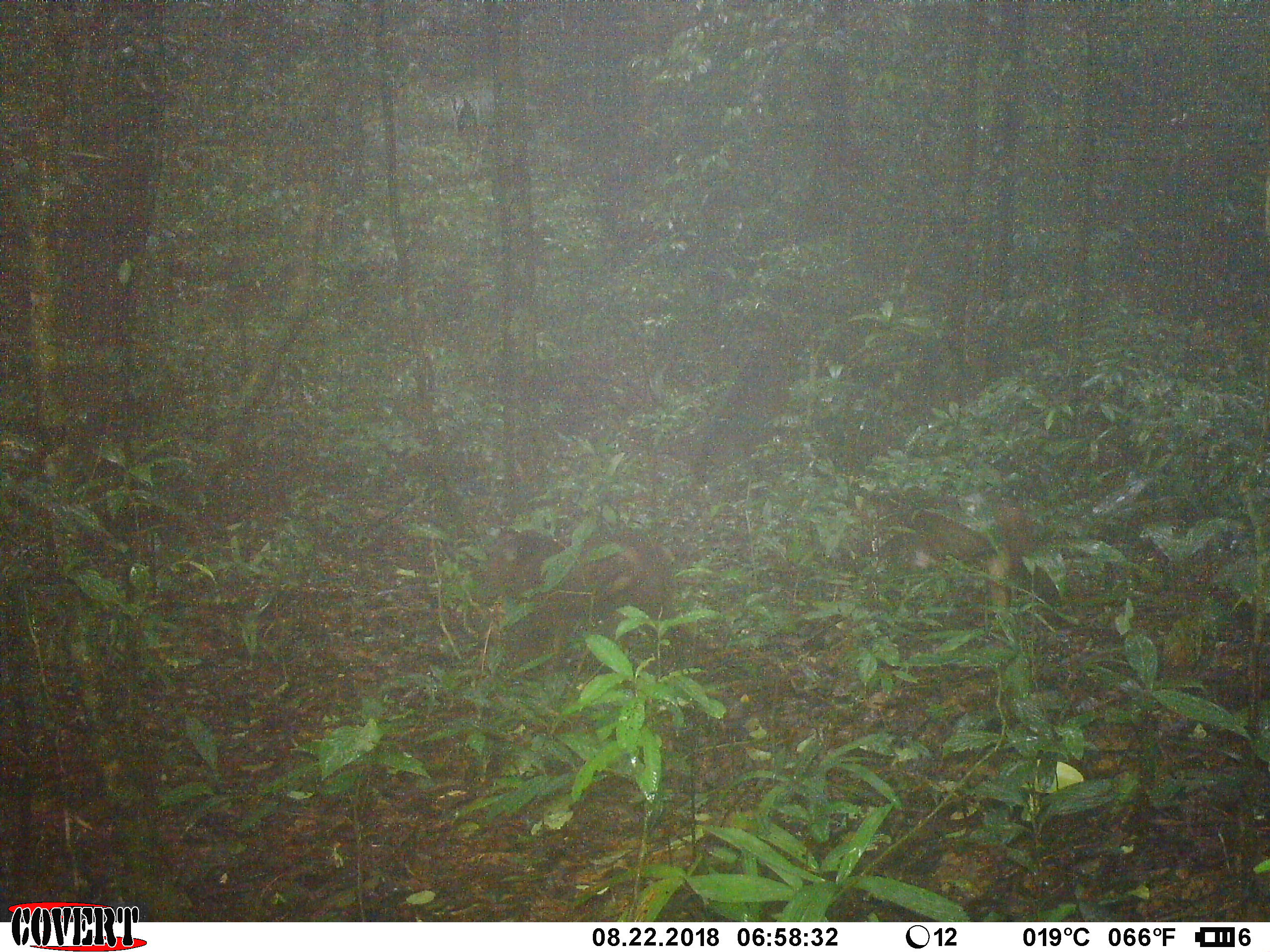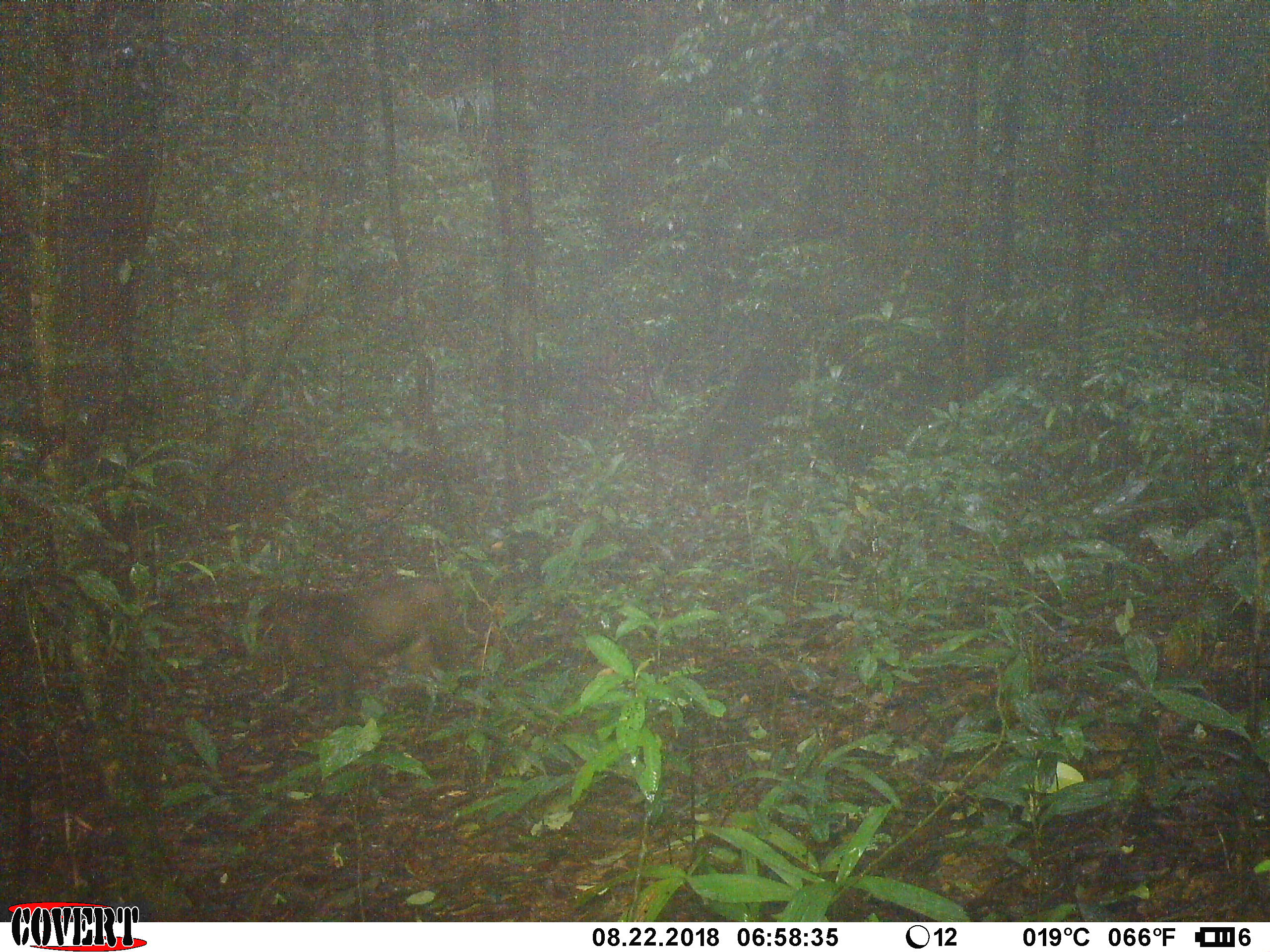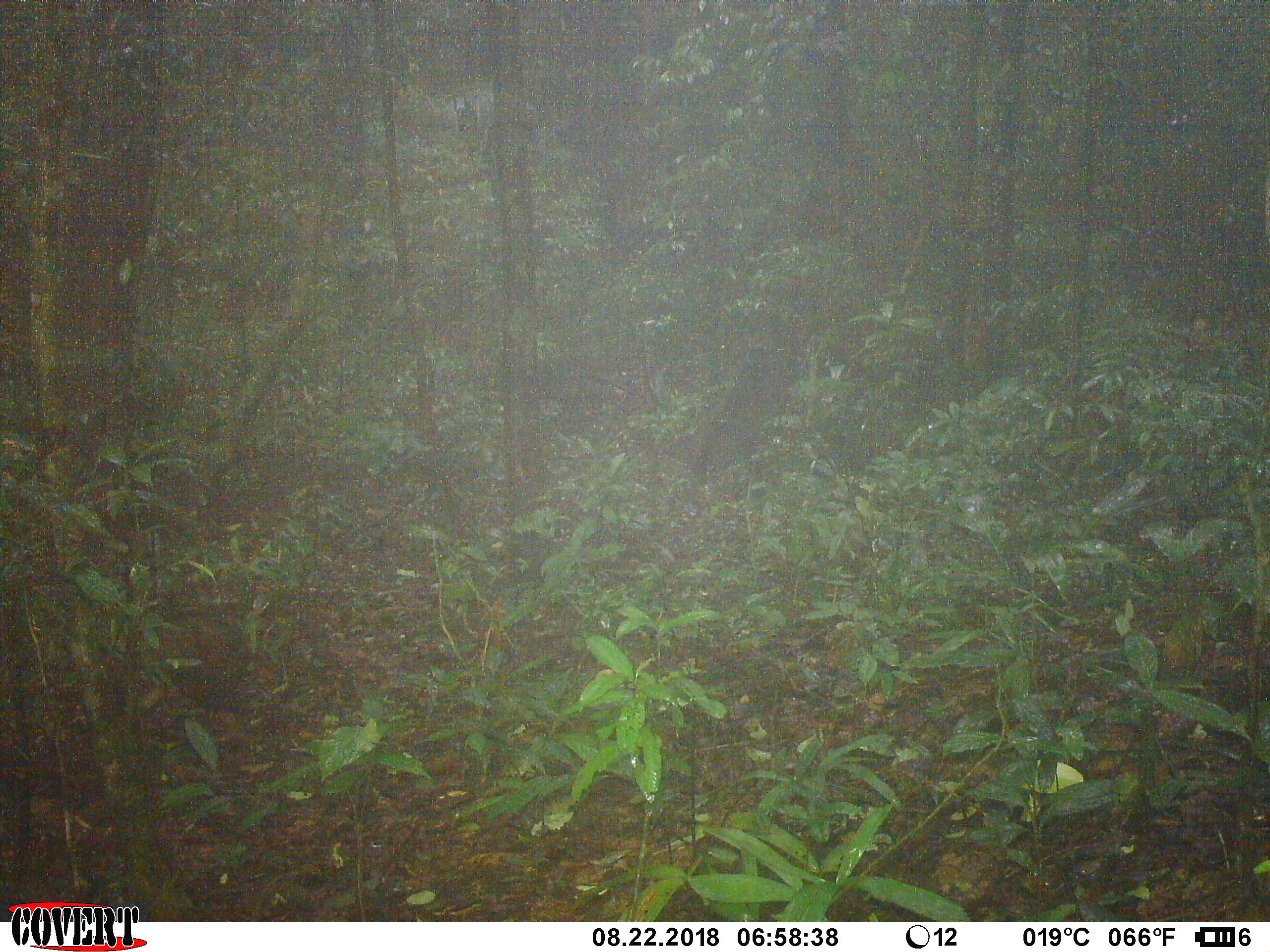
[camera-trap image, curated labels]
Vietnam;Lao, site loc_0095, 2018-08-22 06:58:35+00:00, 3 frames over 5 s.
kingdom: Animalia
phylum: Chordata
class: Mammalia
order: Primates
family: Cercopithecidae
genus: Macaca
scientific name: Macaca arctoides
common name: stump-tailed macaque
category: stump tailed macaque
Stump tailed macaque (stump-tailed macaque) (Macaca arctoides). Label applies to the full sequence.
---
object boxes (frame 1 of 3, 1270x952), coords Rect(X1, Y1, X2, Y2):
stump tailed macaque: Rect(481, 526, 710, 678); Rect(837, 481, 1037, 623)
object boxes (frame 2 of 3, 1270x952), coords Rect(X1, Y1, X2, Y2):
stump tailed macaque: Rect(245, 575, 469, 729)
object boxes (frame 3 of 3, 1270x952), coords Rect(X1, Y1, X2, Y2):
stump tailed macaque: Rect(142, 611, 254, 706)